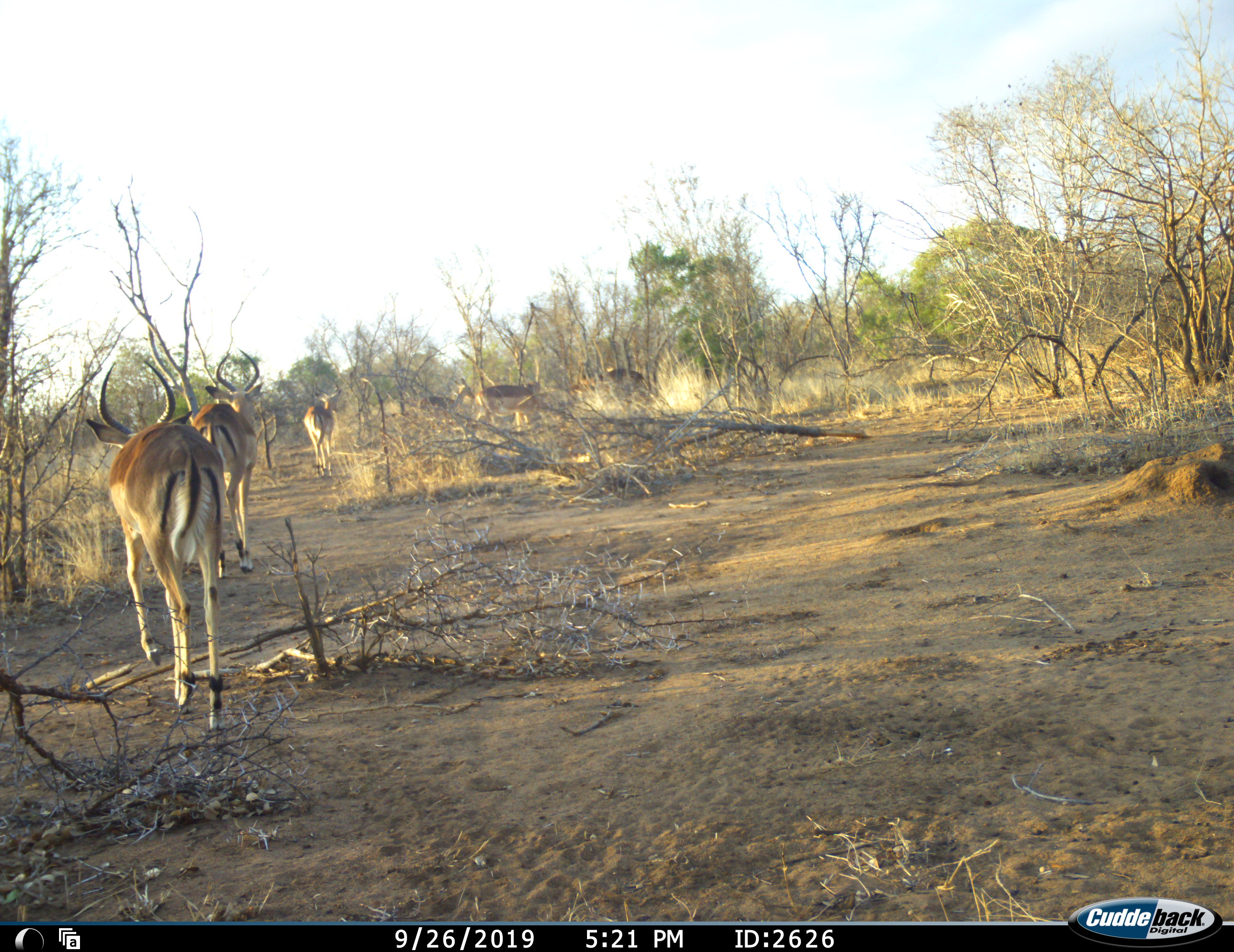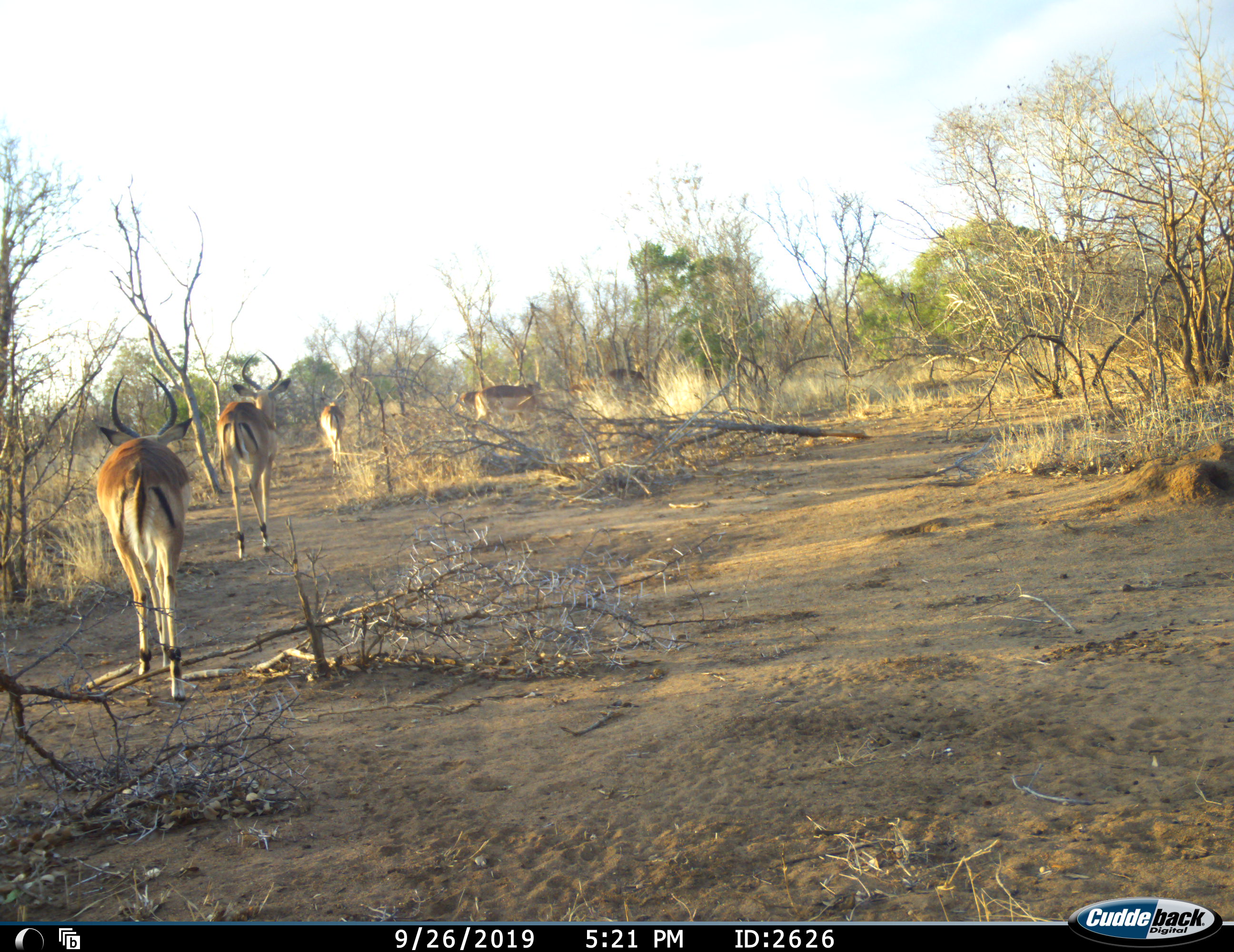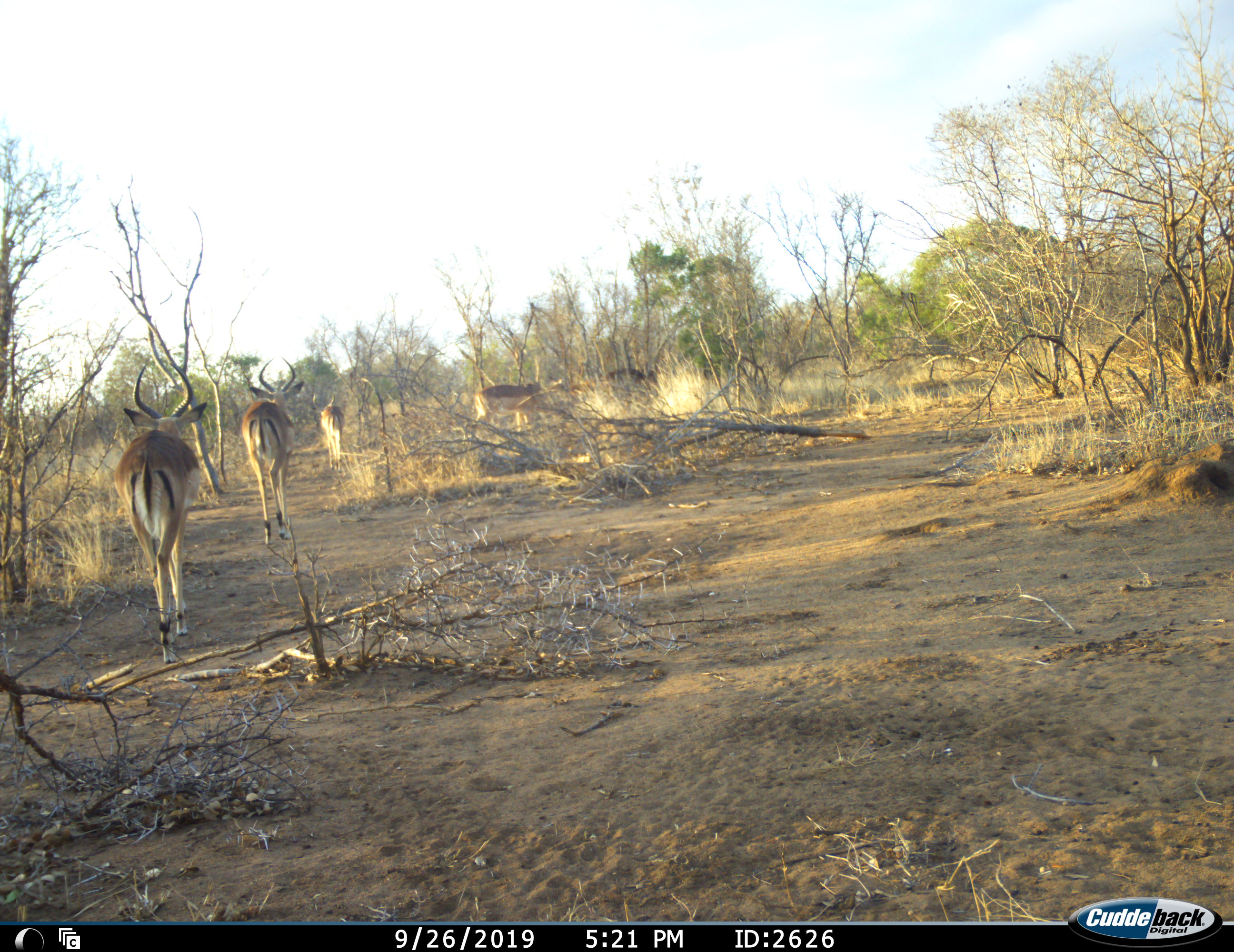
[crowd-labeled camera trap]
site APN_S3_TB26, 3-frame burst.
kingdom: Animalia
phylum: Chordata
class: Mammalia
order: Artiodactyla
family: Bovidae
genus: Aepyceros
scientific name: Aepyceros melampus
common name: impala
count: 6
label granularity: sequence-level